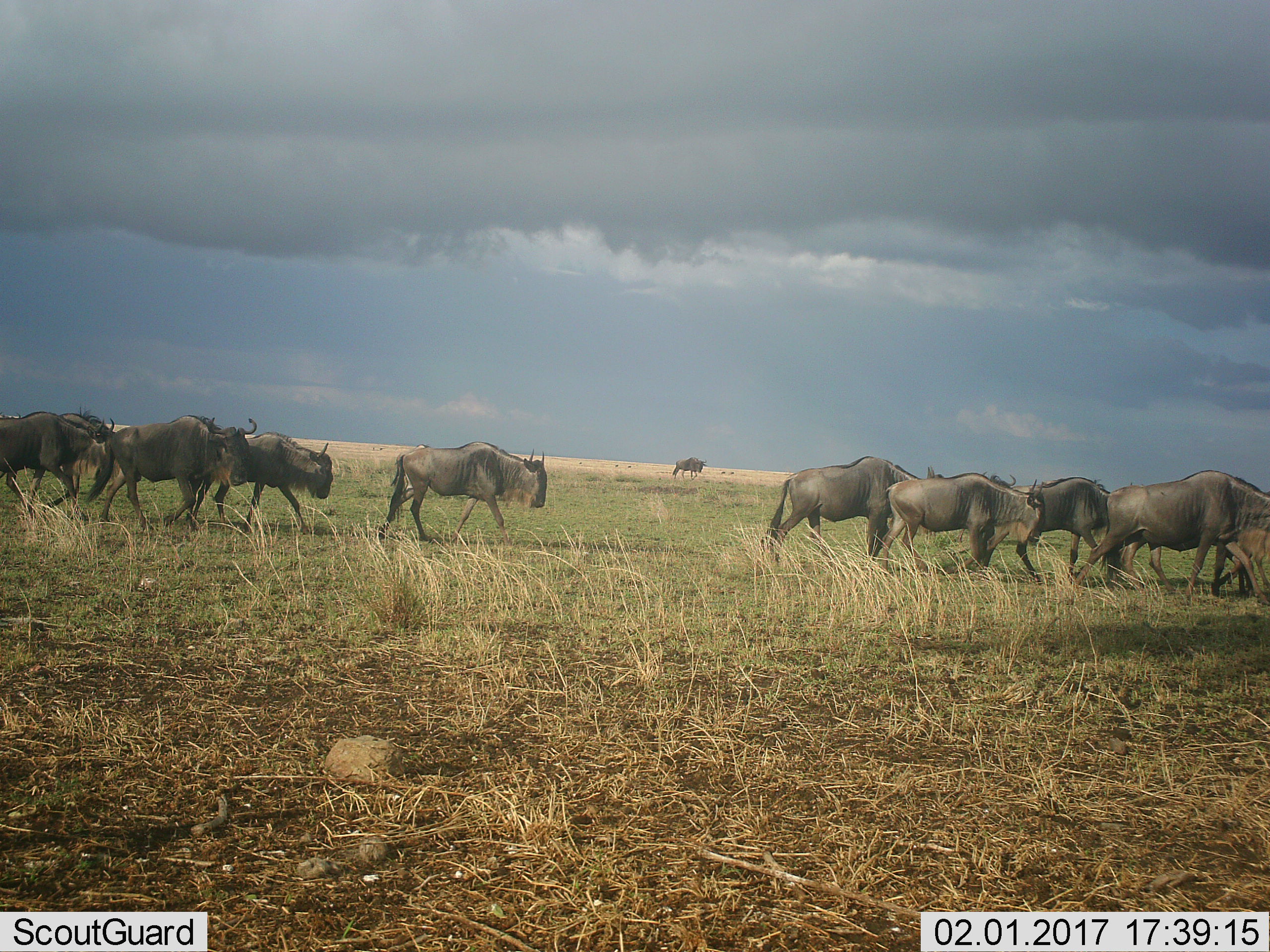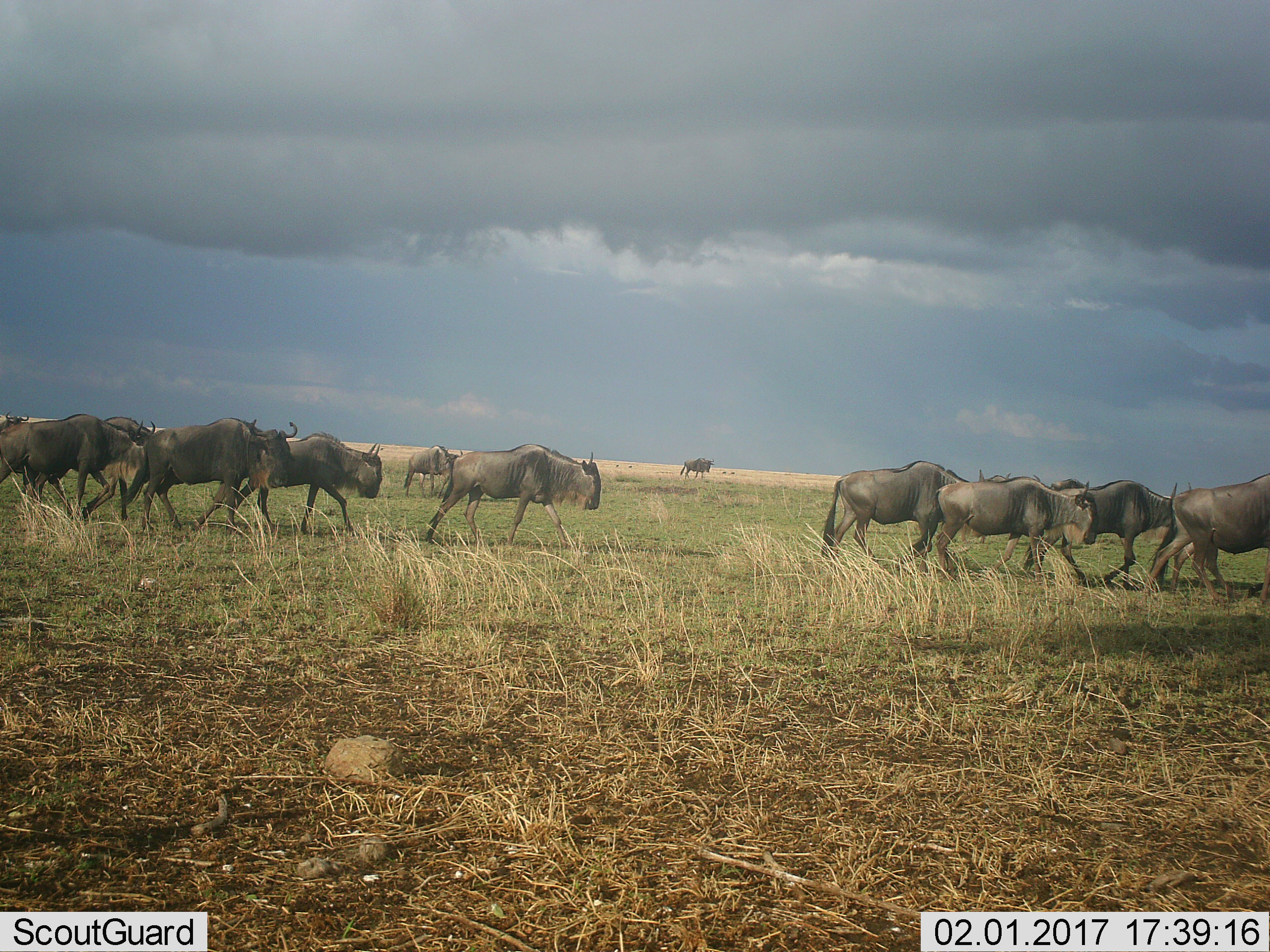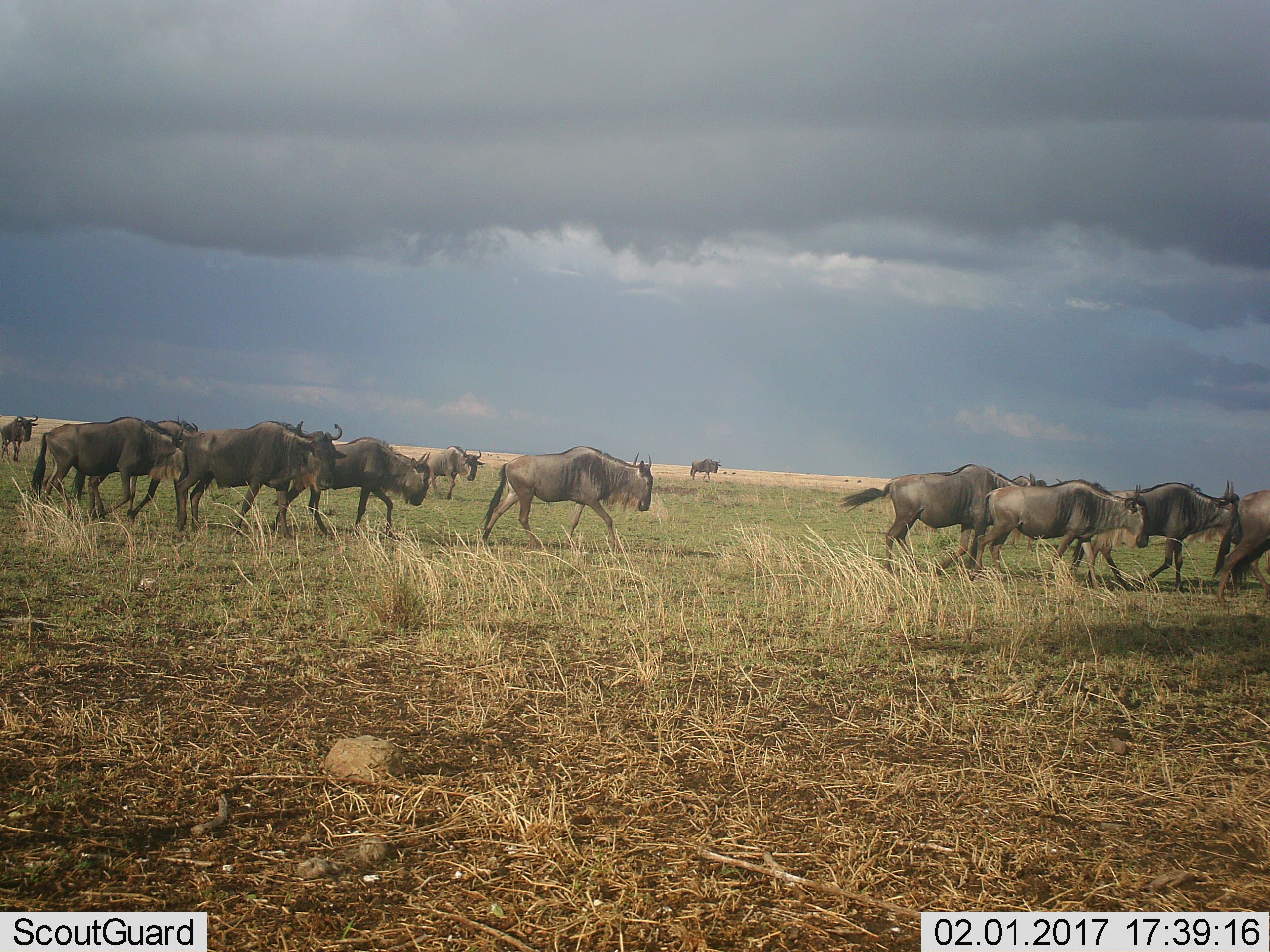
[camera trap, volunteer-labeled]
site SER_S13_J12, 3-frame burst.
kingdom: Animalia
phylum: Chordata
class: Mammalia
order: Artiodactyla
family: Bovidae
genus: Connochaetes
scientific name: Connochaetes taurinus taurinus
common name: blue wildebeest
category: wildebeestblue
Wildebeestblue (blue wildebeest) (Connochaetes taurinus taurinus), count 8. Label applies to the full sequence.